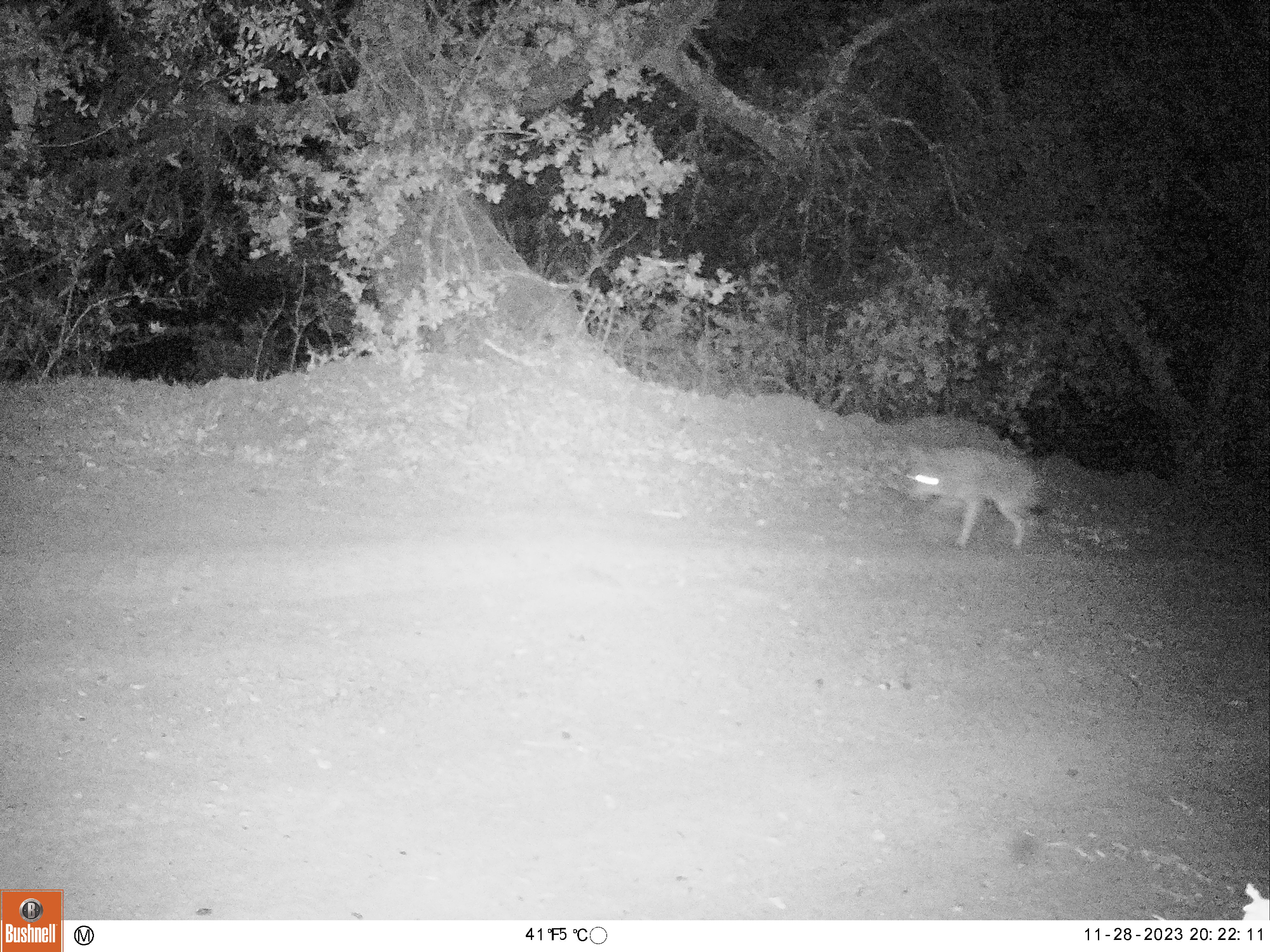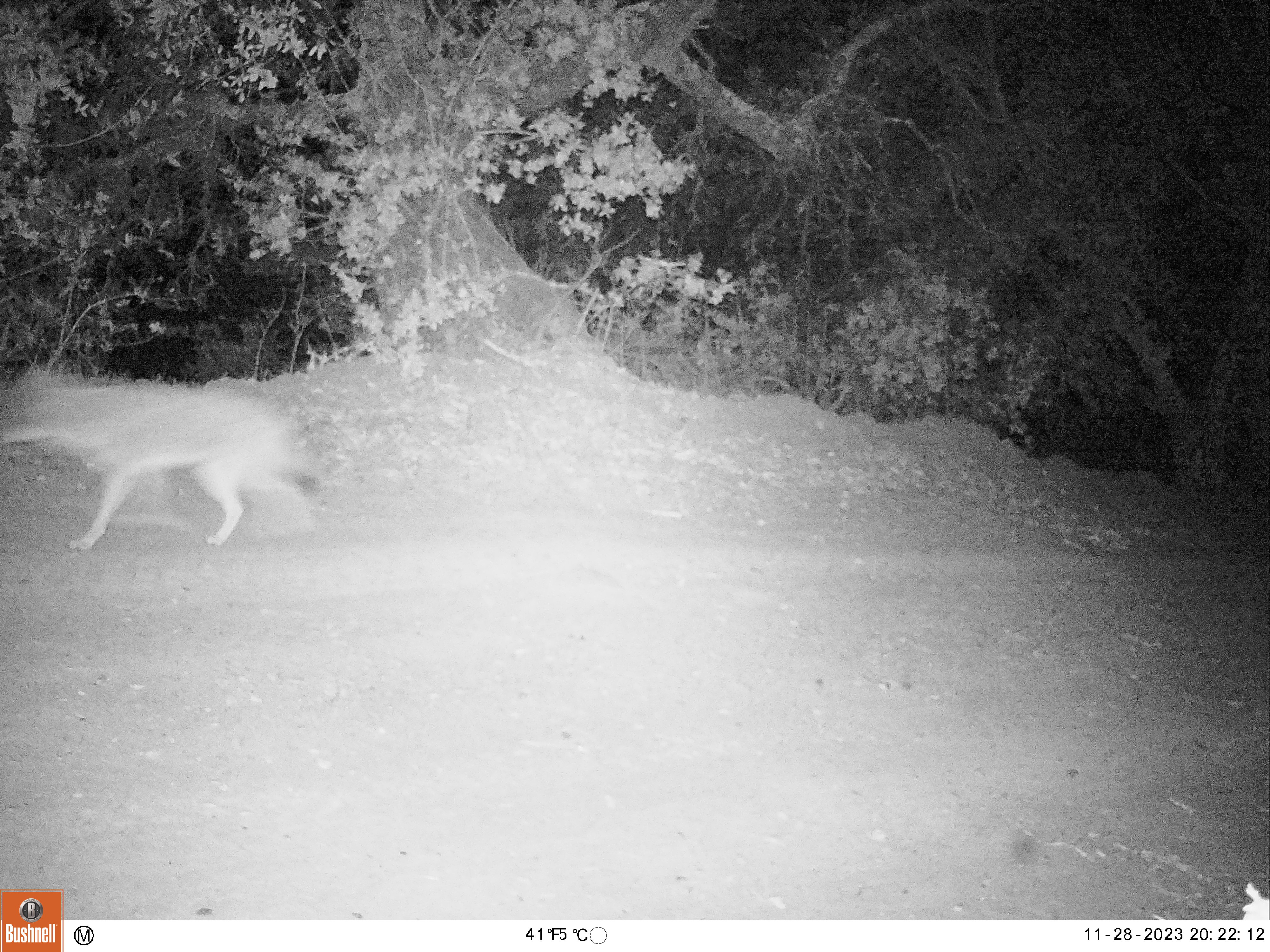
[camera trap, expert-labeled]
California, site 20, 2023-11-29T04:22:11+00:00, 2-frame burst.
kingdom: Animalia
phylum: Chordata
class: Mammalia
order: Carnivora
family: Canidae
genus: Canis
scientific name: Canis latrans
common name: coyote